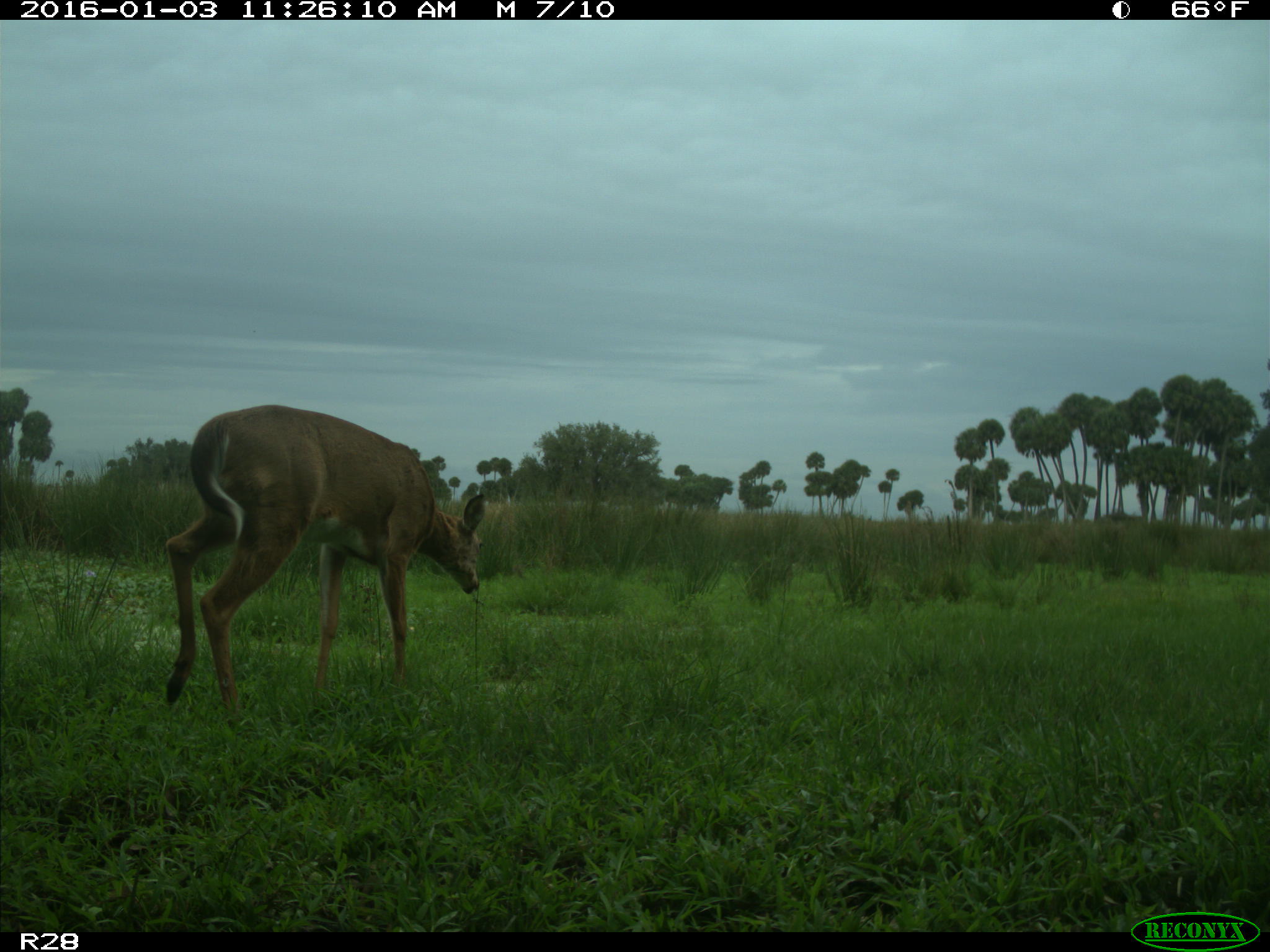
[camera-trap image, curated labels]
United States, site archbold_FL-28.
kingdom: Animalia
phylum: Chordata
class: Mammalia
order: Artiodactyla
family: Cervidae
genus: Odocoileus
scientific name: Odocoileus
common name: deer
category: unidentified deer